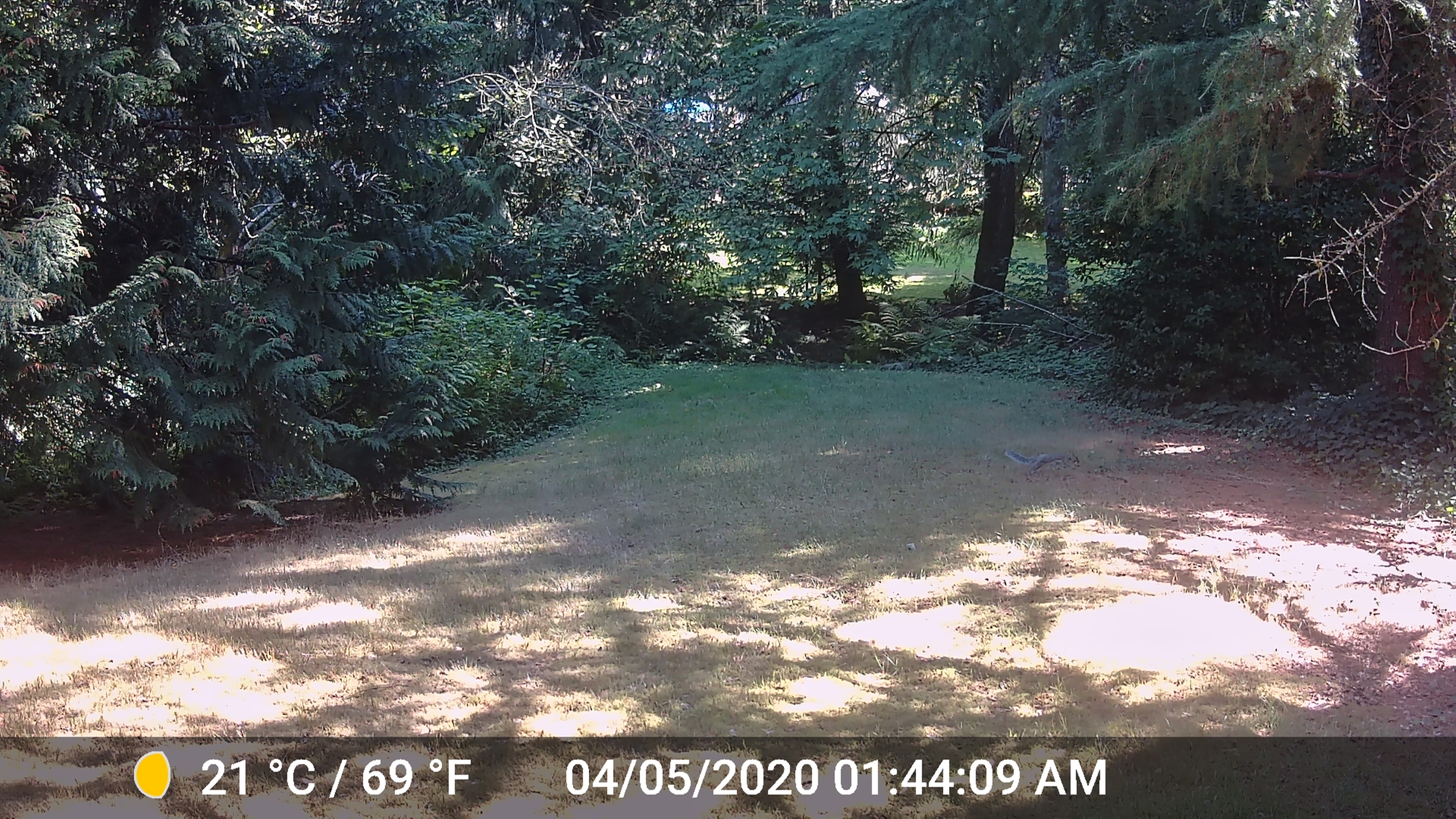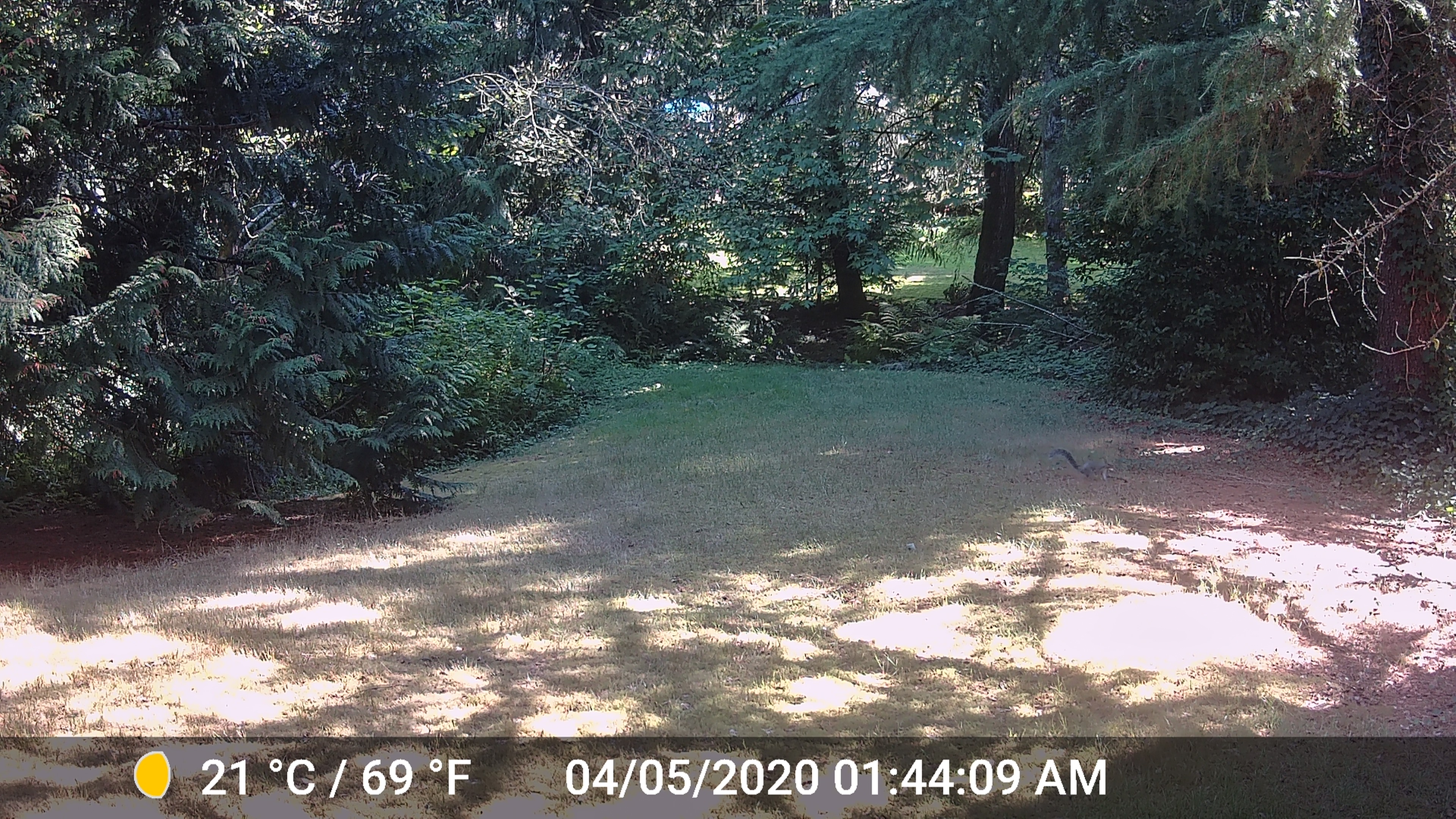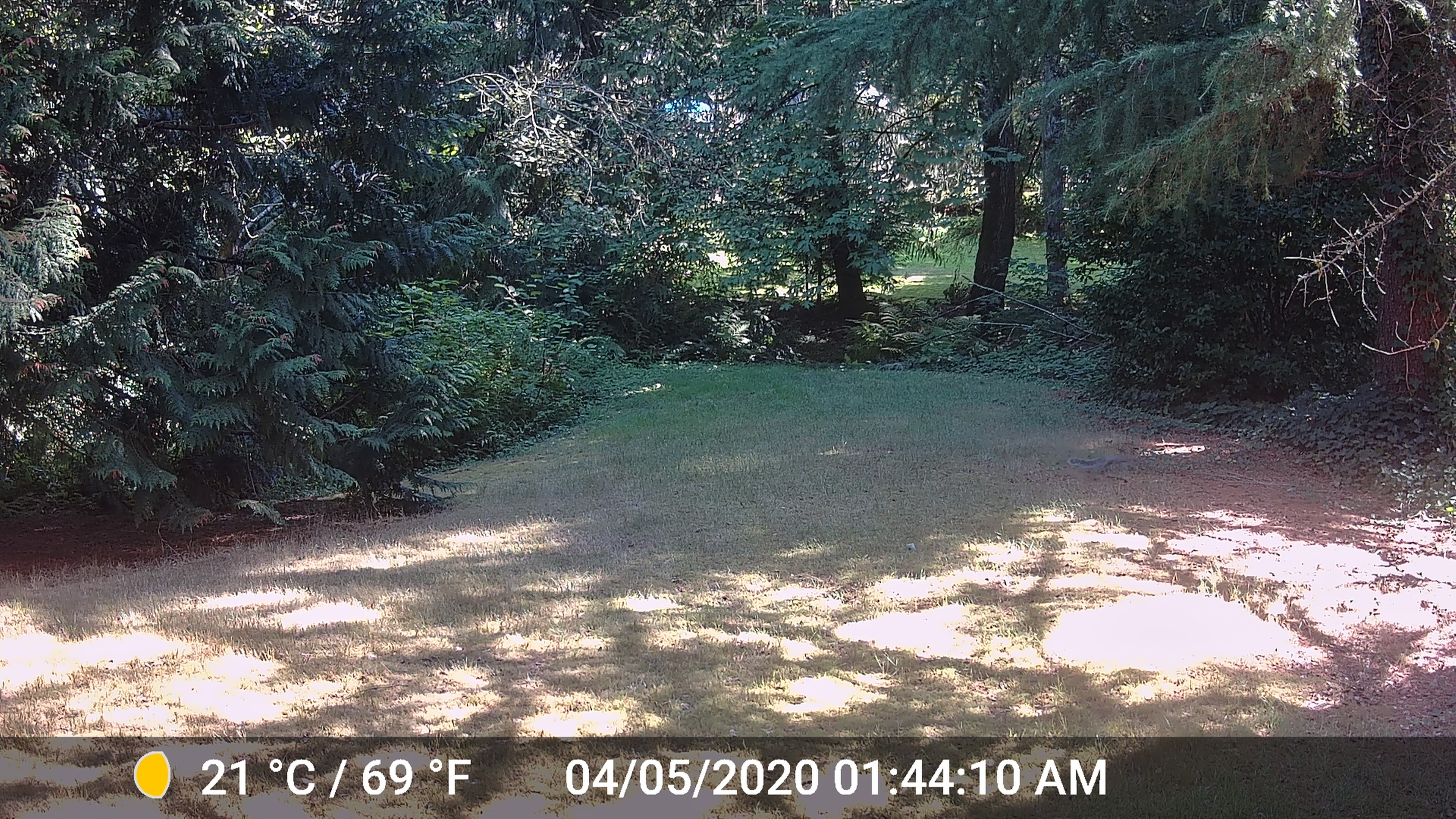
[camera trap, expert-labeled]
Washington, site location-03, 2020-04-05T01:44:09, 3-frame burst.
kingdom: Animalia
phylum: Chordata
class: Mammalia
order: Rodentia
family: Sciuridae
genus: Sciurus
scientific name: Sciurus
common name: squirrel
Squirrel (Sciurus).